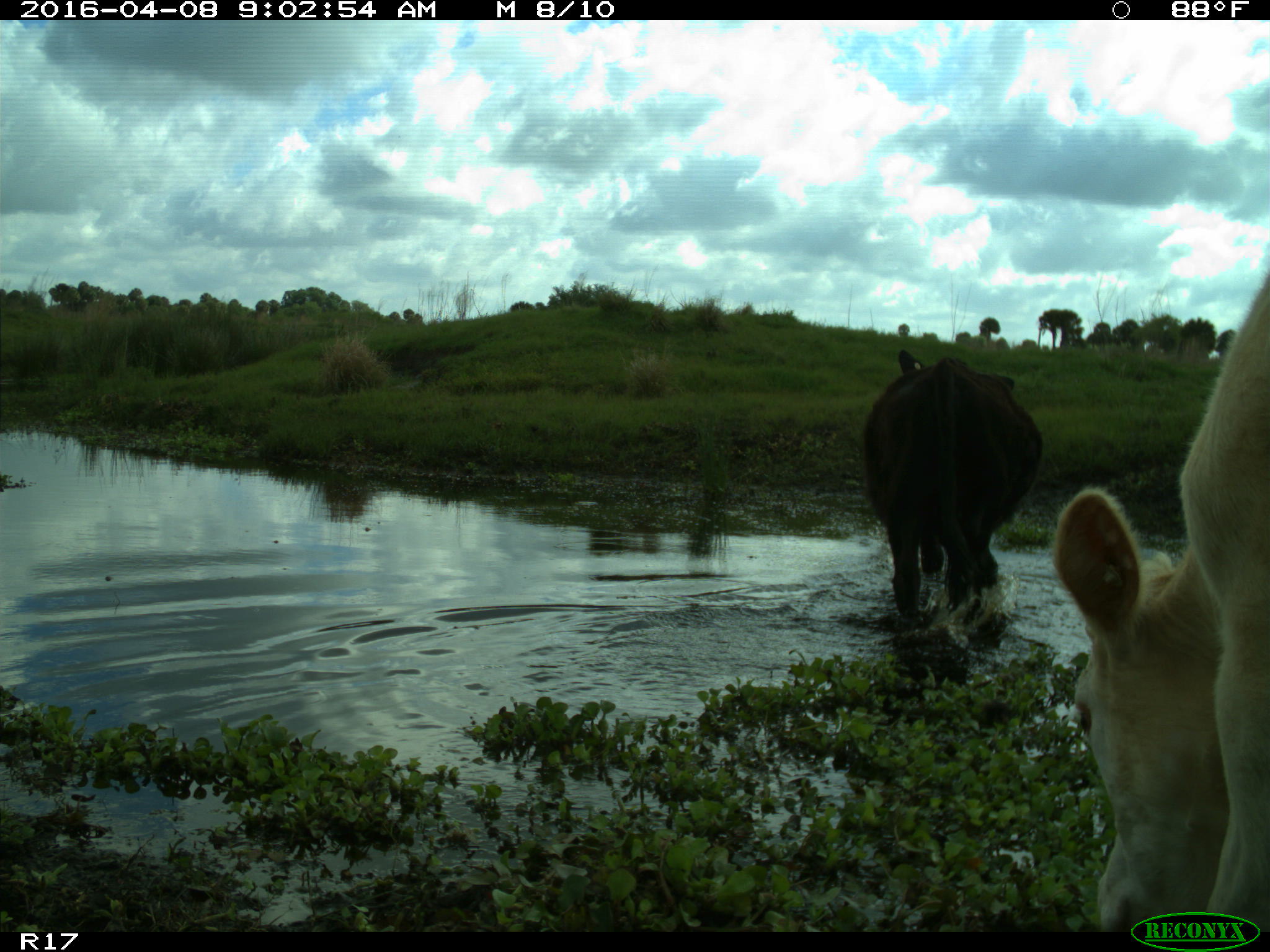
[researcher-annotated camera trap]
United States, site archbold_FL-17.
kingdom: Animalia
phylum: Chordata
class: Mammalia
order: Artiodactyla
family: Bovidae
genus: Bos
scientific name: Bos taurus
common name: domestic cow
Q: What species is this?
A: Bos taurus (domestic cow).